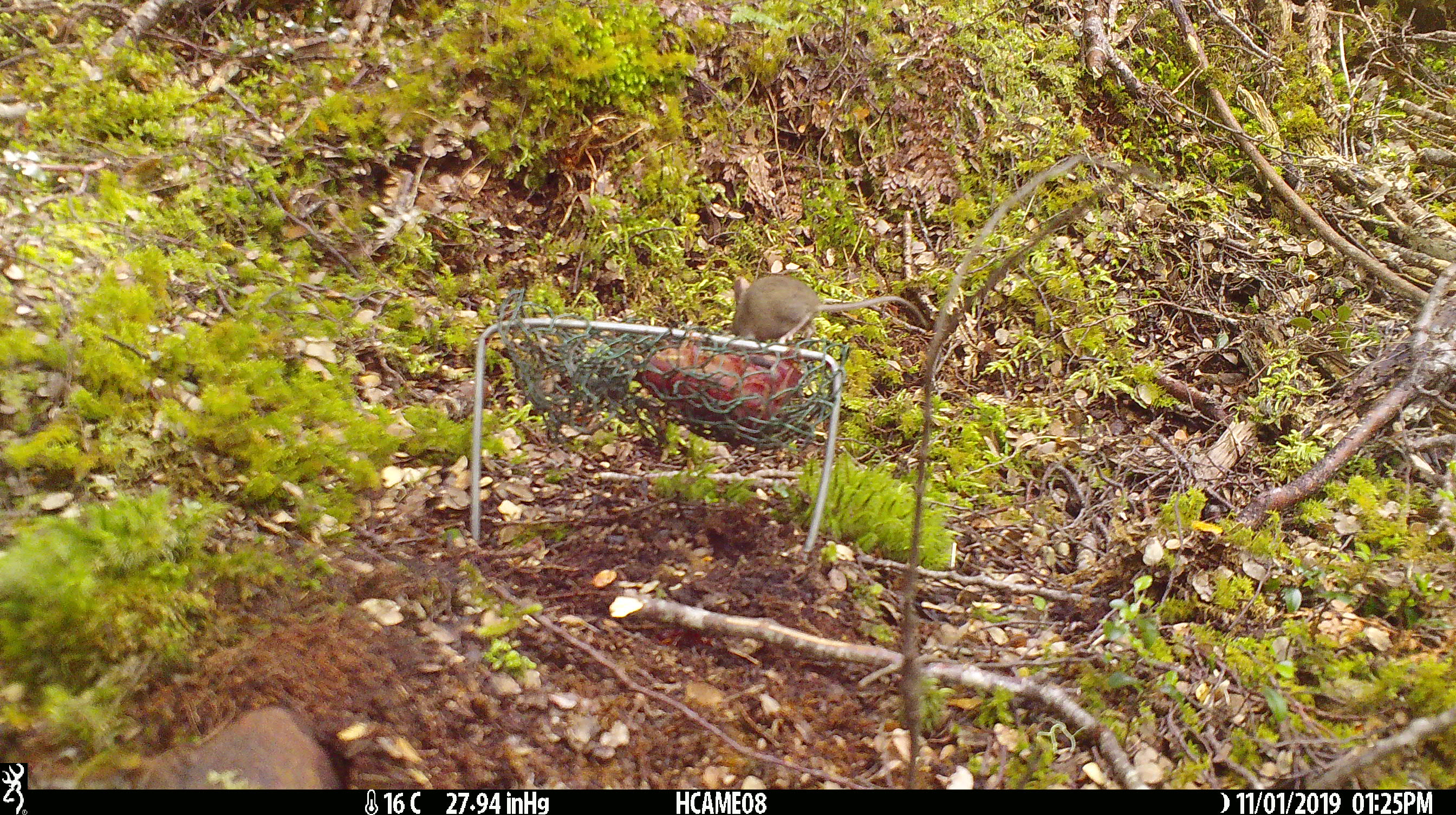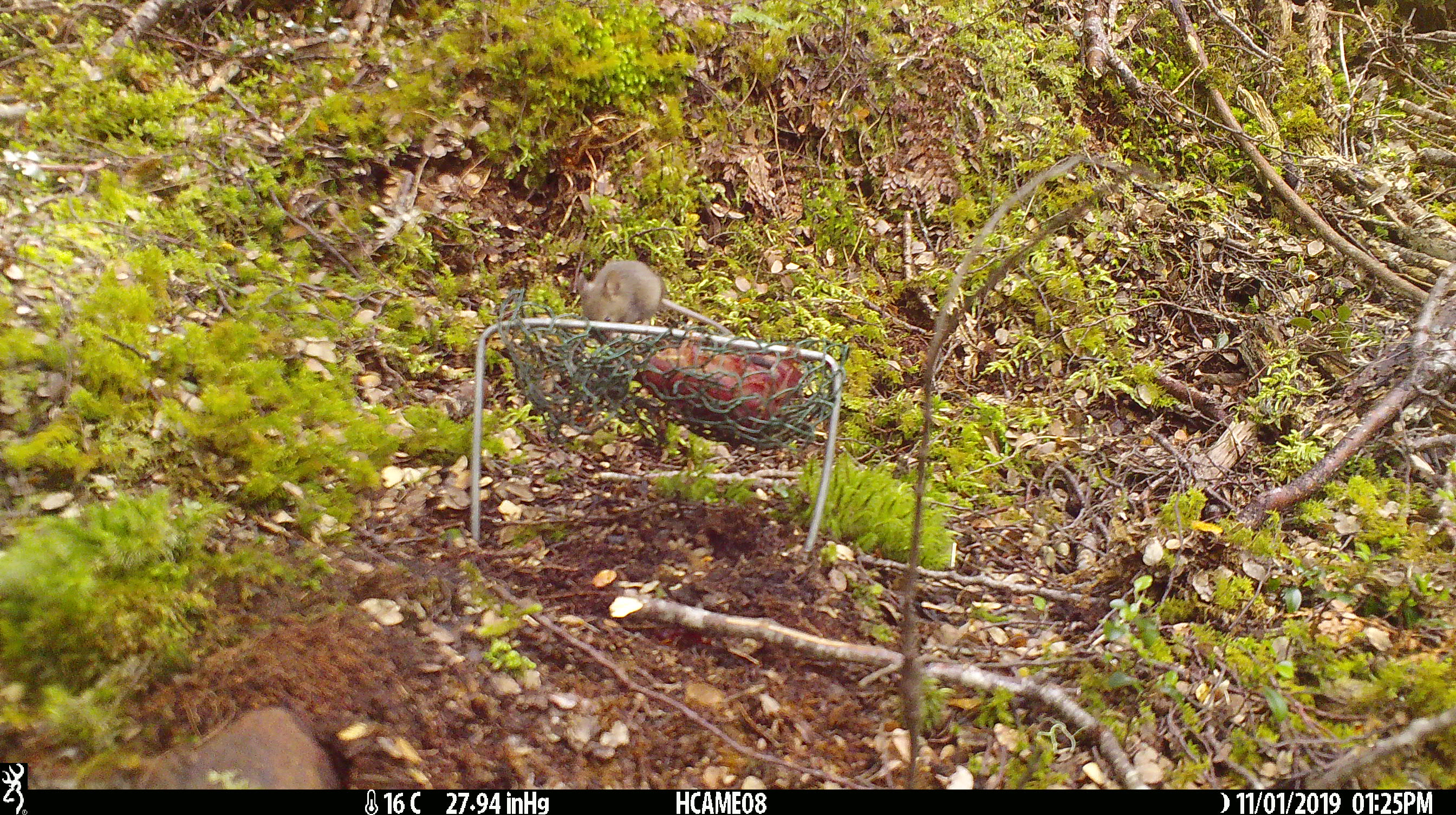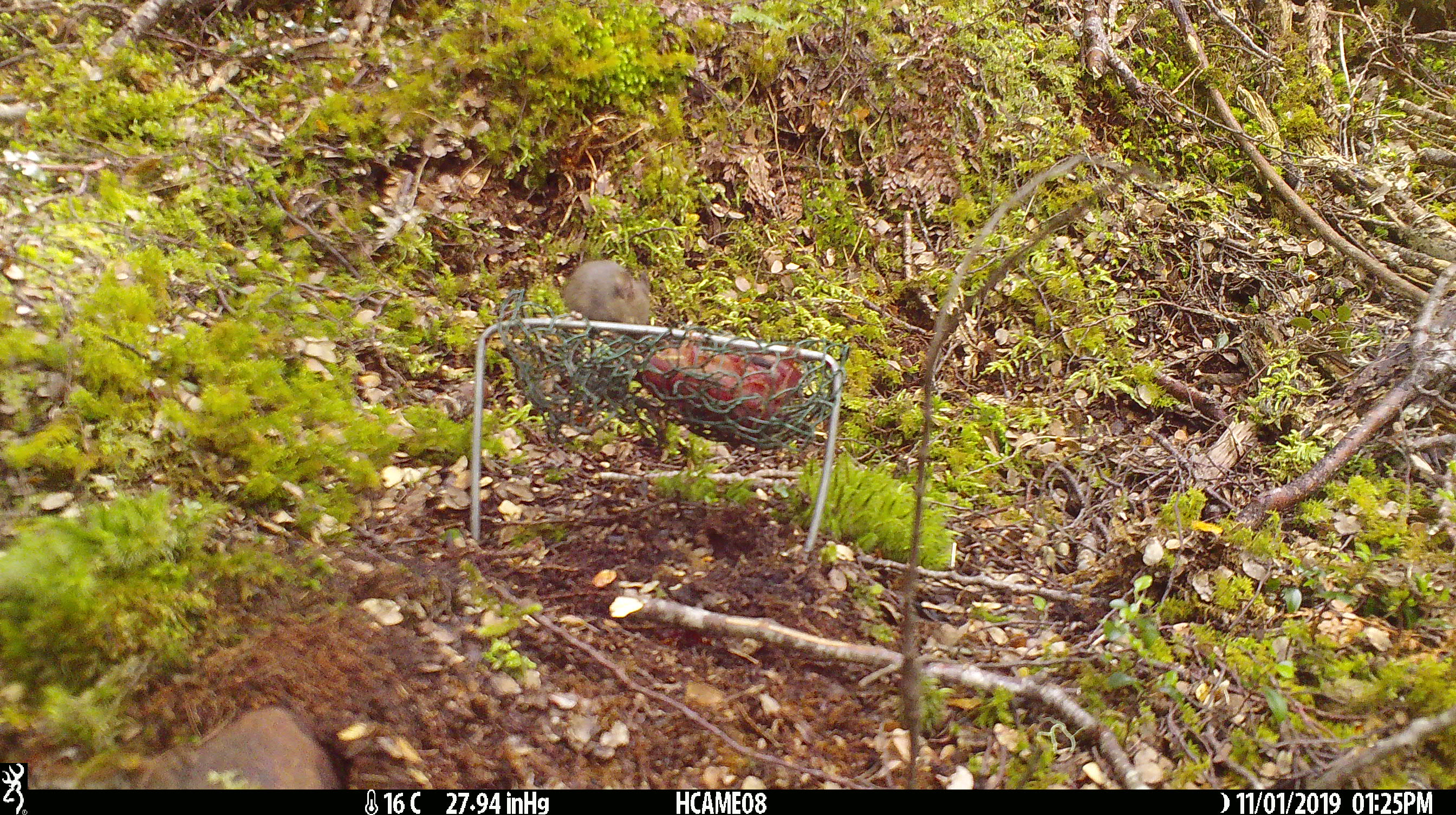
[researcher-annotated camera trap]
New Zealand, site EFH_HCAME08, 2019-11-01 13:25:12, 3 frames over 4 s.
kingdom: Animalia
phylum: Chordata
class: Mammalia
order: Rodentia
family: Muridae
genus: Mus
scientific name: Mus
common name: mouse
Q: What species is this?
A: Mouse (Mus).